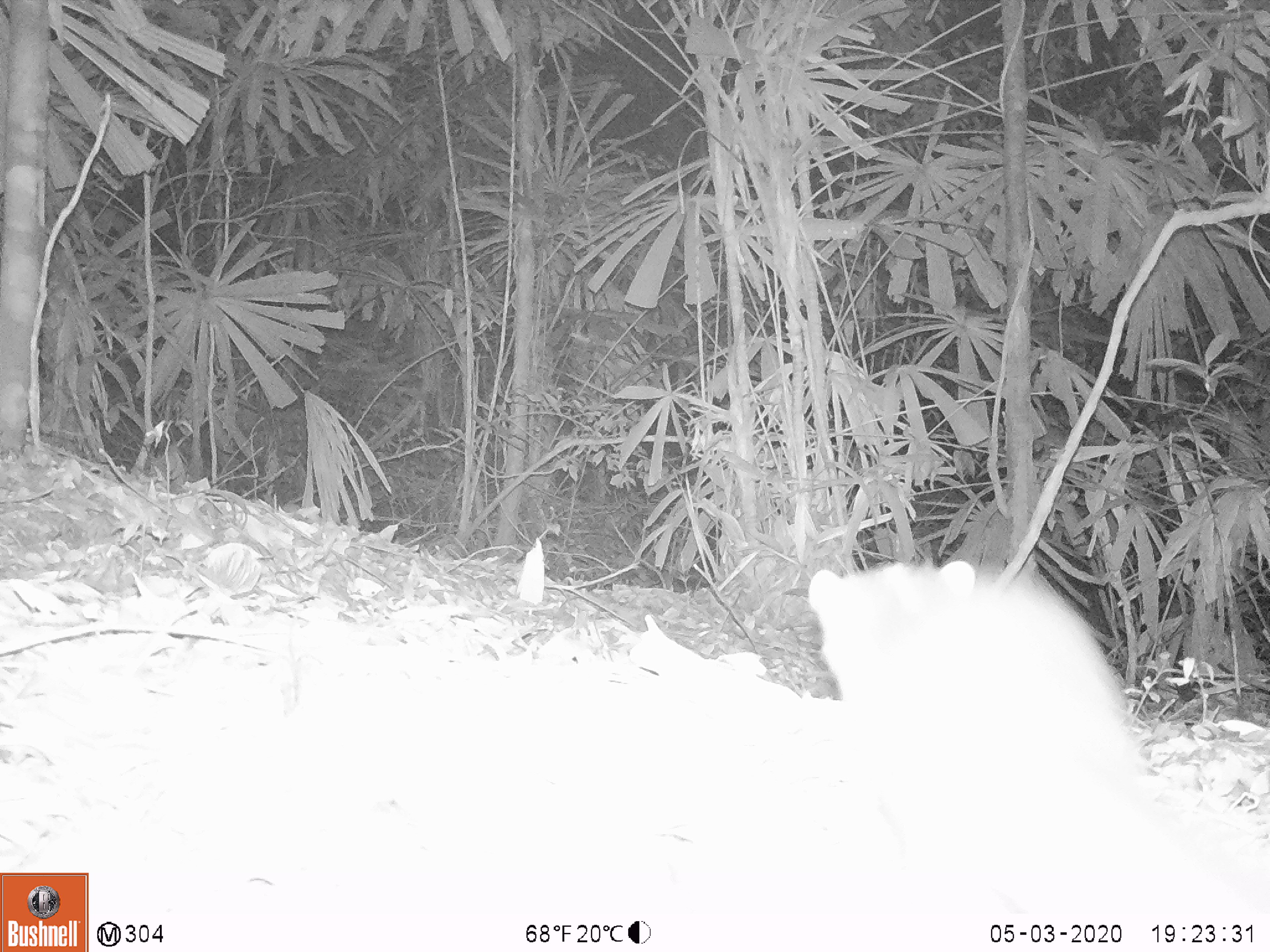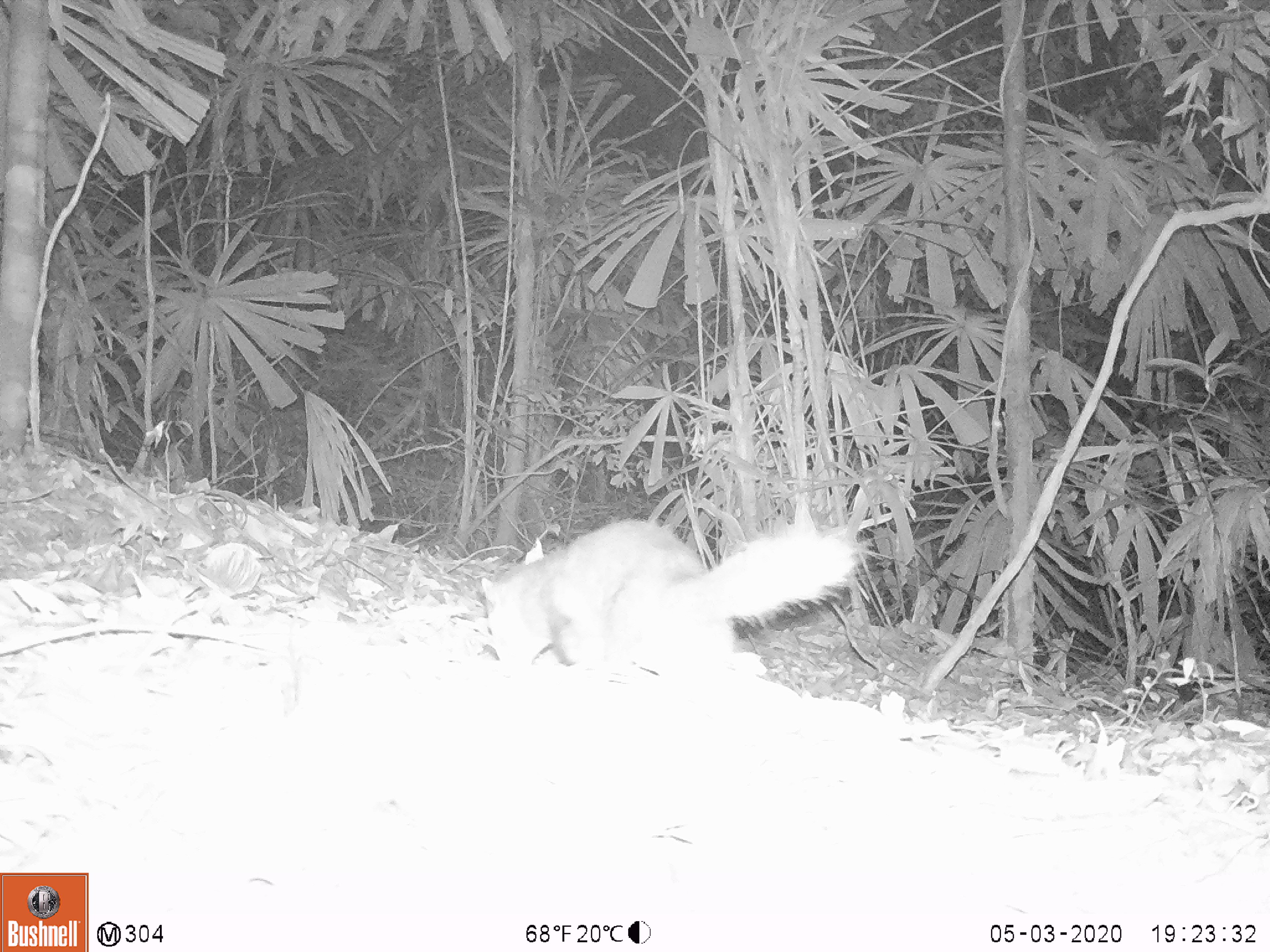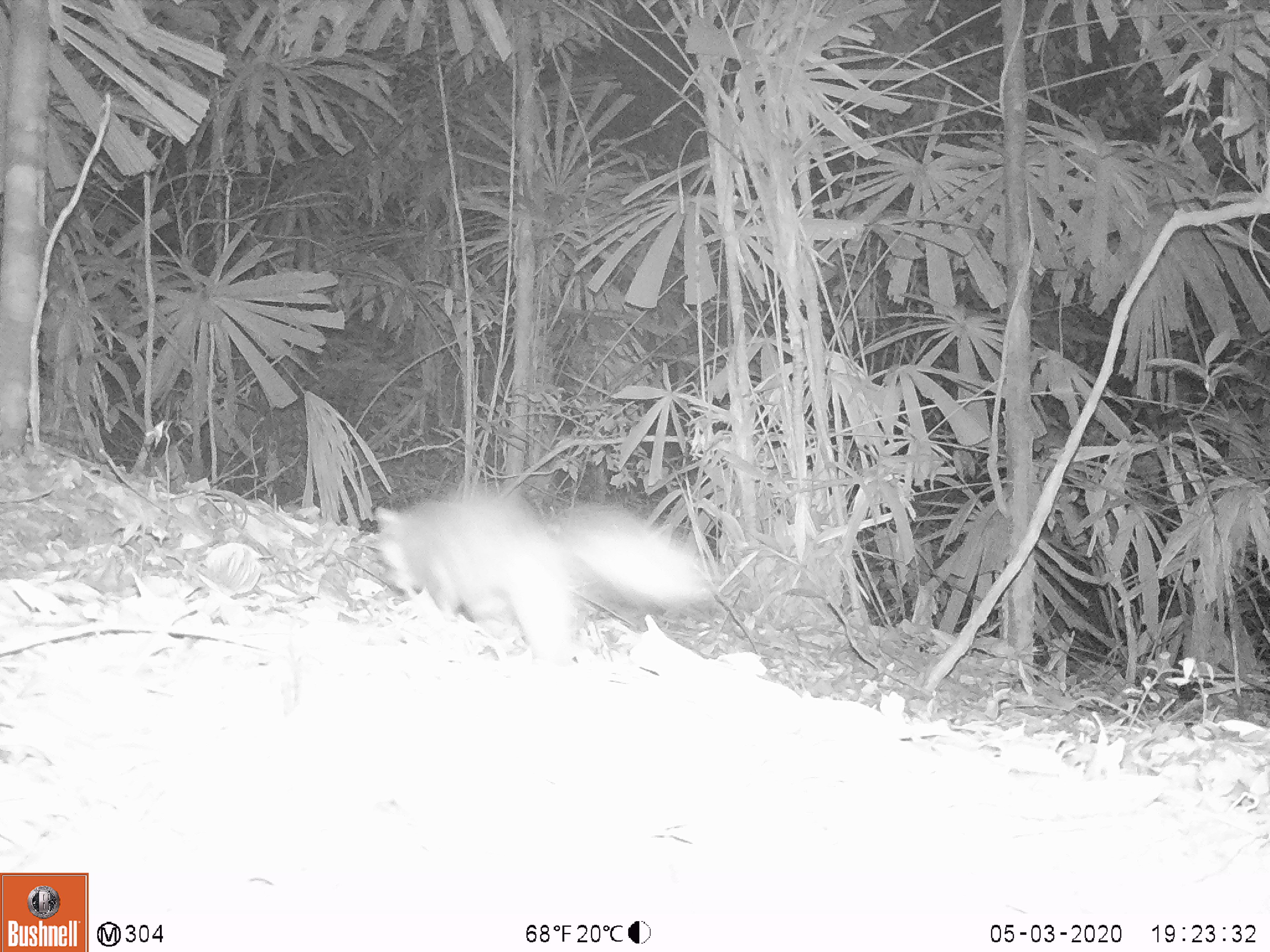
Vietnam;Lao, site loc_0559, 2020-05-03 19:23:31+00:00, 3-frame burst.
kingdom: Animalia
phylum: Chordata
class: Mammalia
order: Carnivora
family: Mustelidae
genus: Melogale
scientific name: Melogale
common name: ferret badger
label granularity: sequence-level